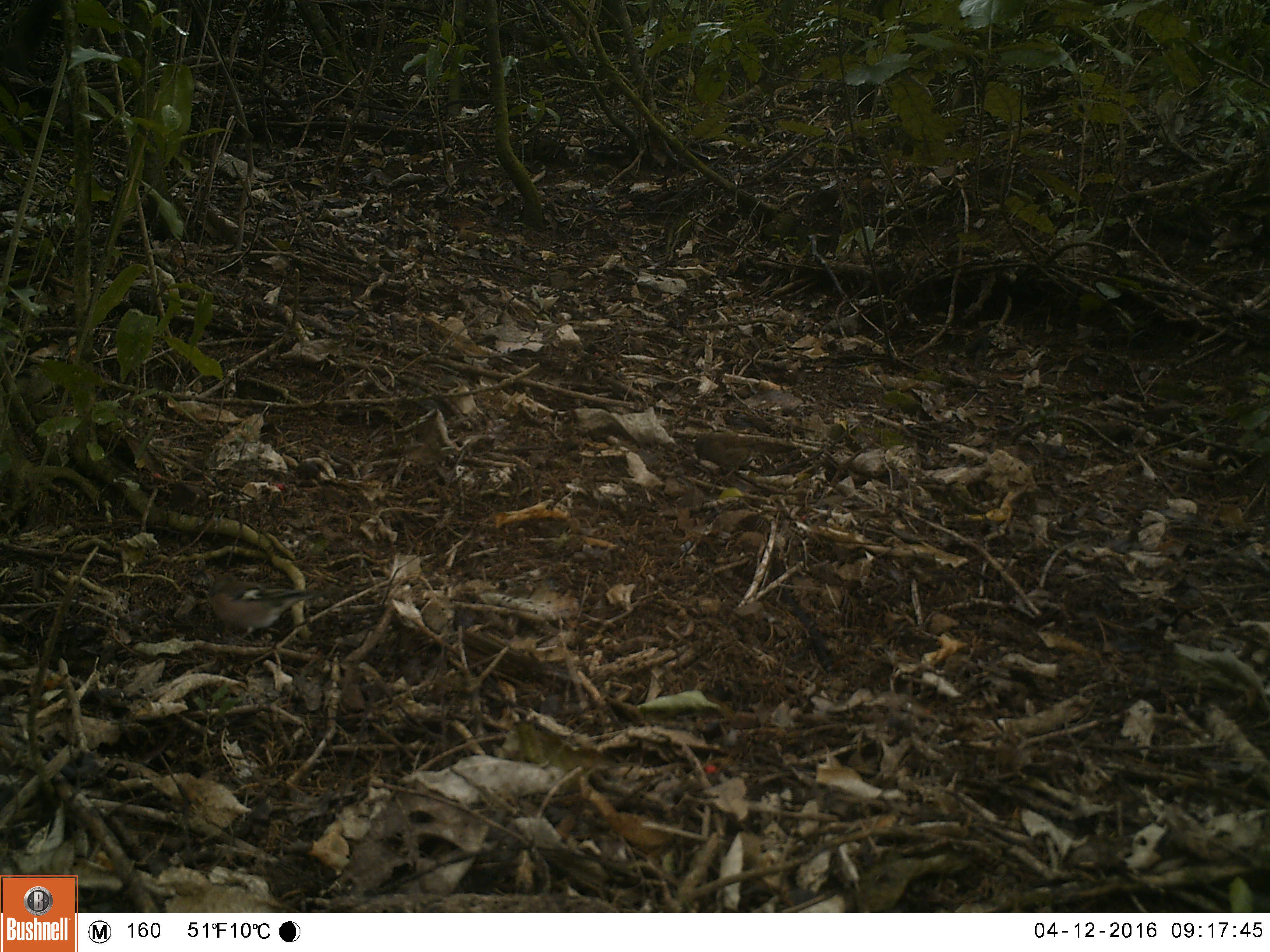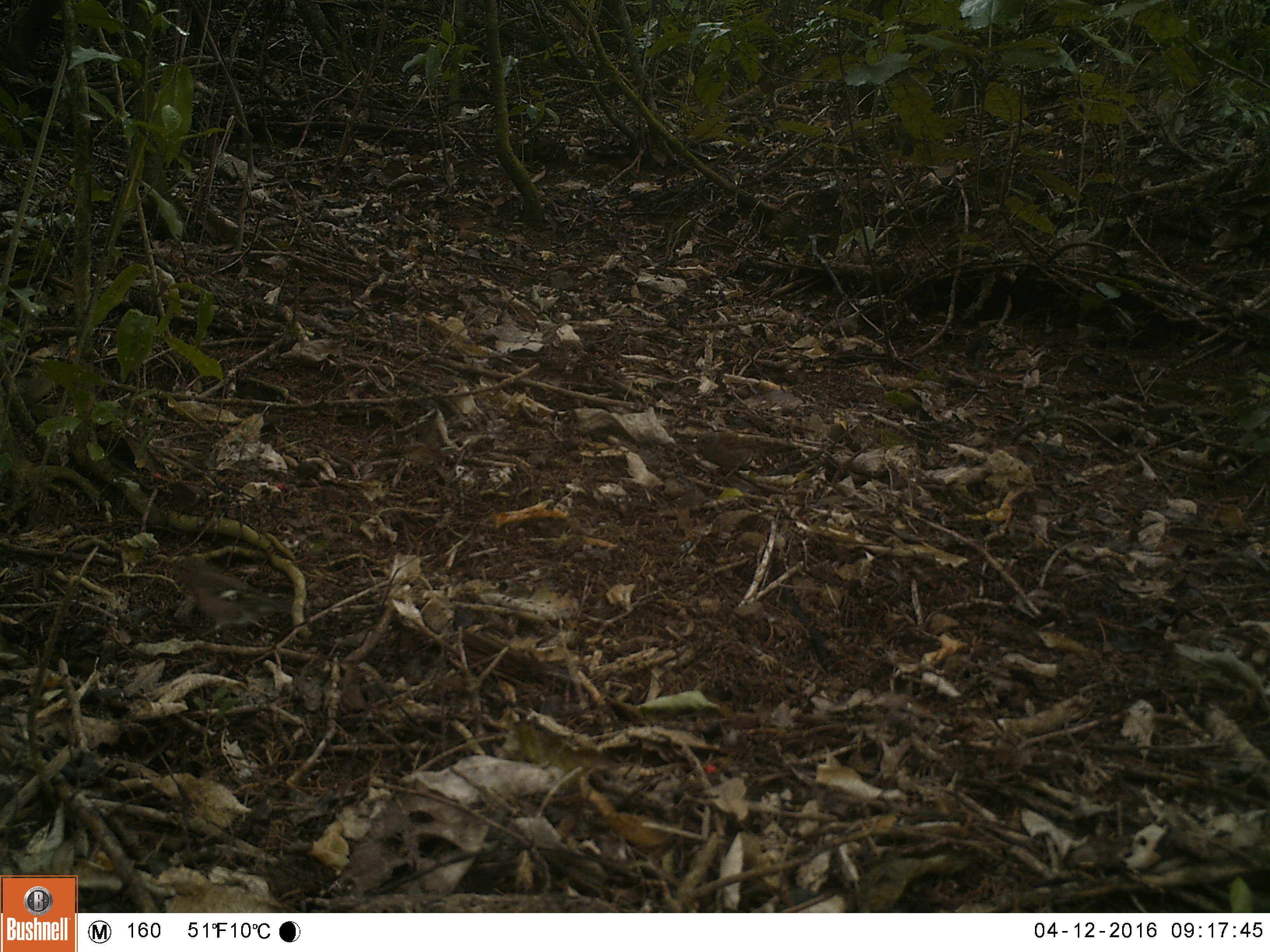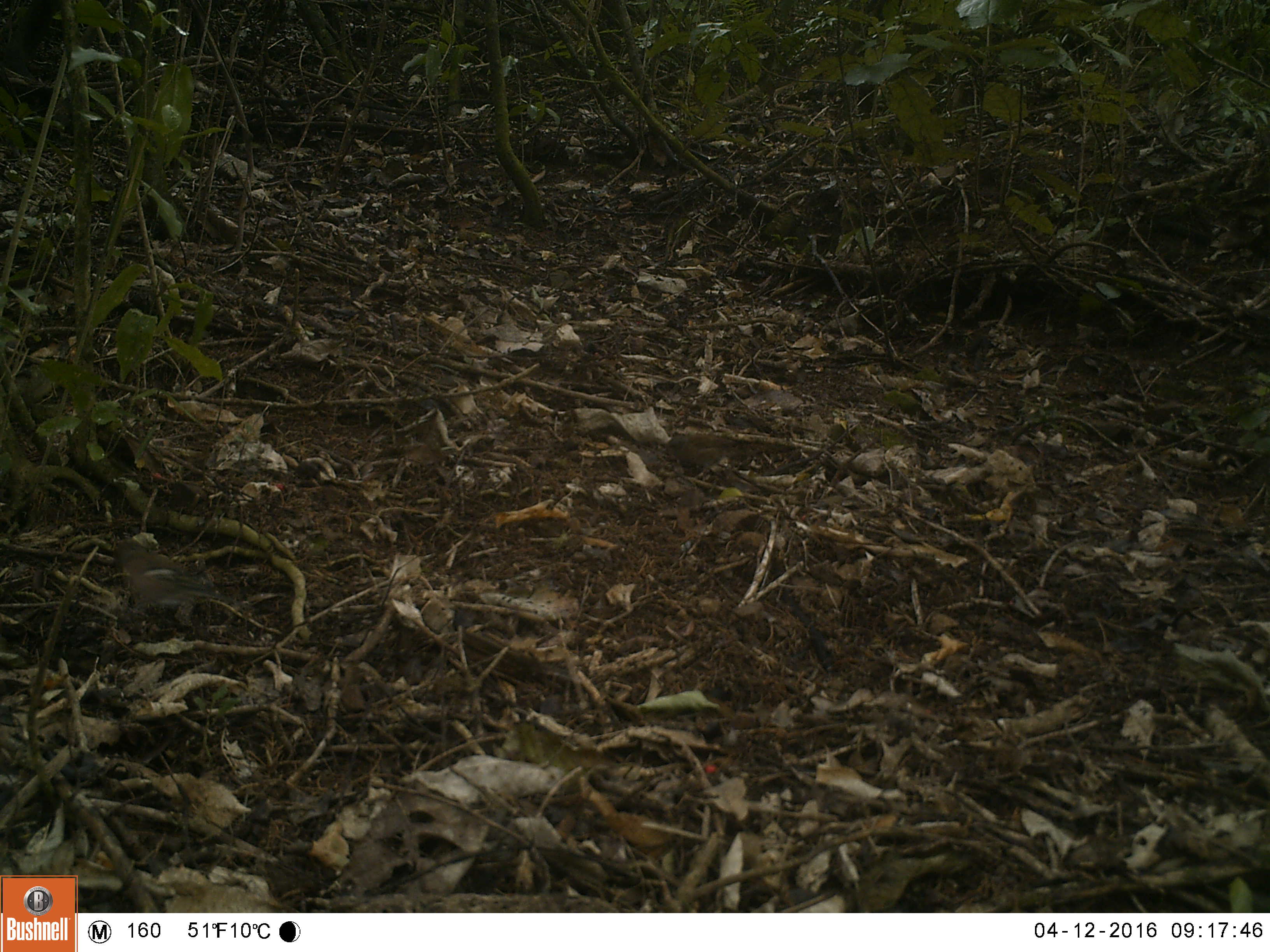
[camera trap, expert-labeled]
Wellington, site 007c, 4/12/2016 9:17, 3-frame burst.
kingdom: Animalia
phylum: Chordata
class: Aves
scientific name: Aves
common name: bird